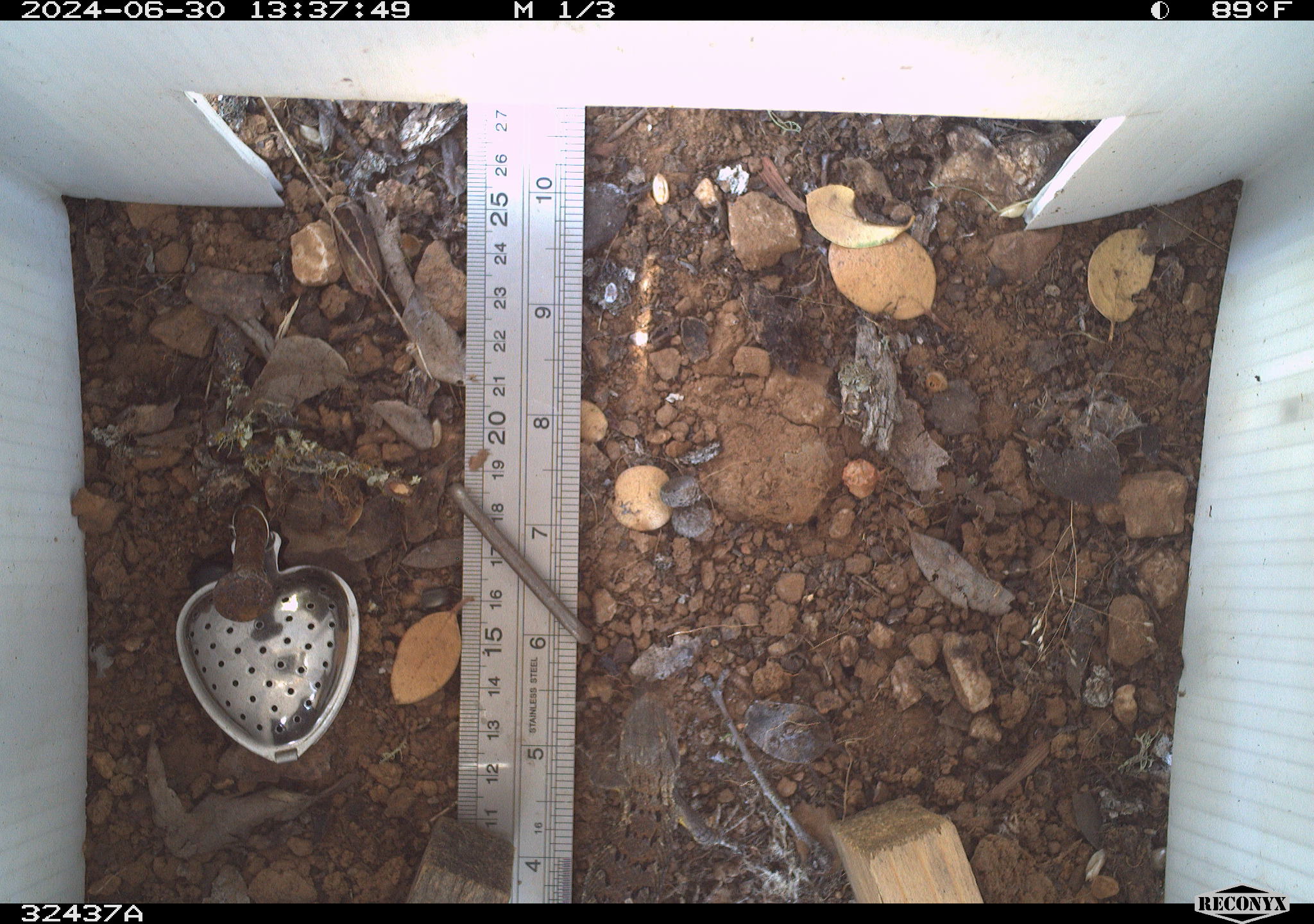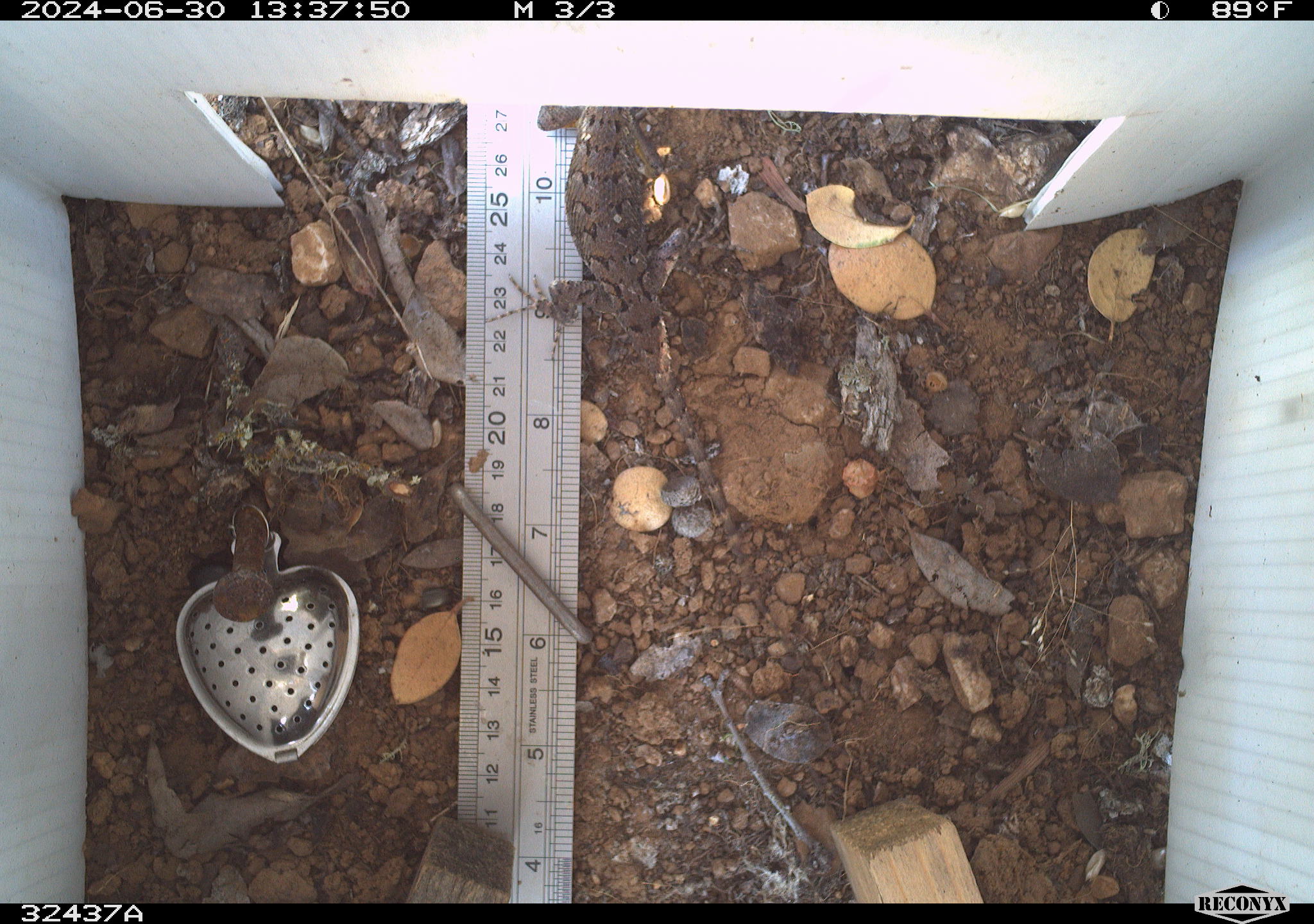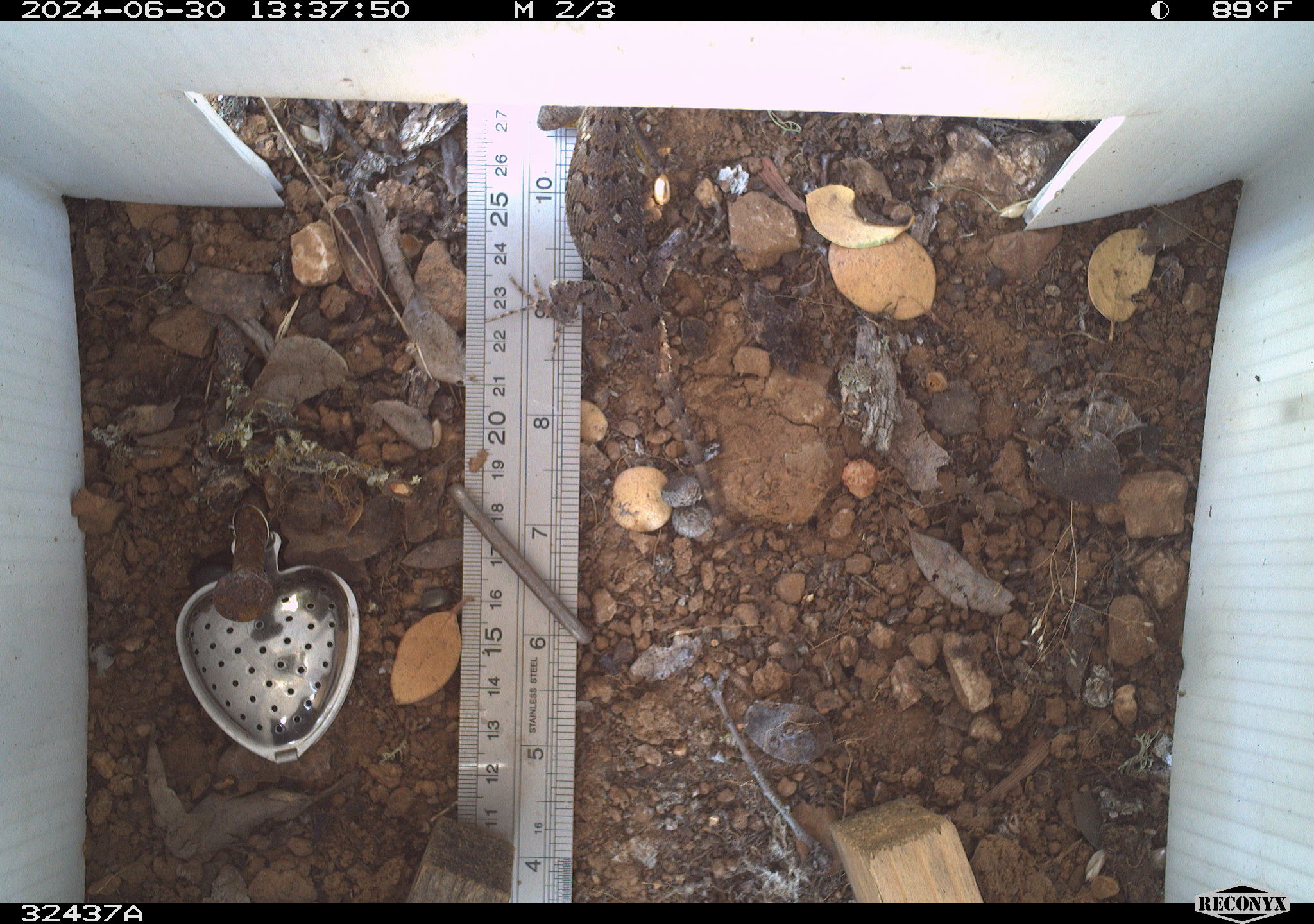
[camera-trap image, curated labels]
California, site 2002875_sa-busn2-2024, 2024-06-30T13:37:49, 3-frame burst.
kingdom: Animalia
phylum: Chordata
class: Reptilia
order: Squamata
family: Phrynosomatidae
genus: Sceloporus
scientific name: Sceloporus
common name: spiny lizards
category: sceloporus species